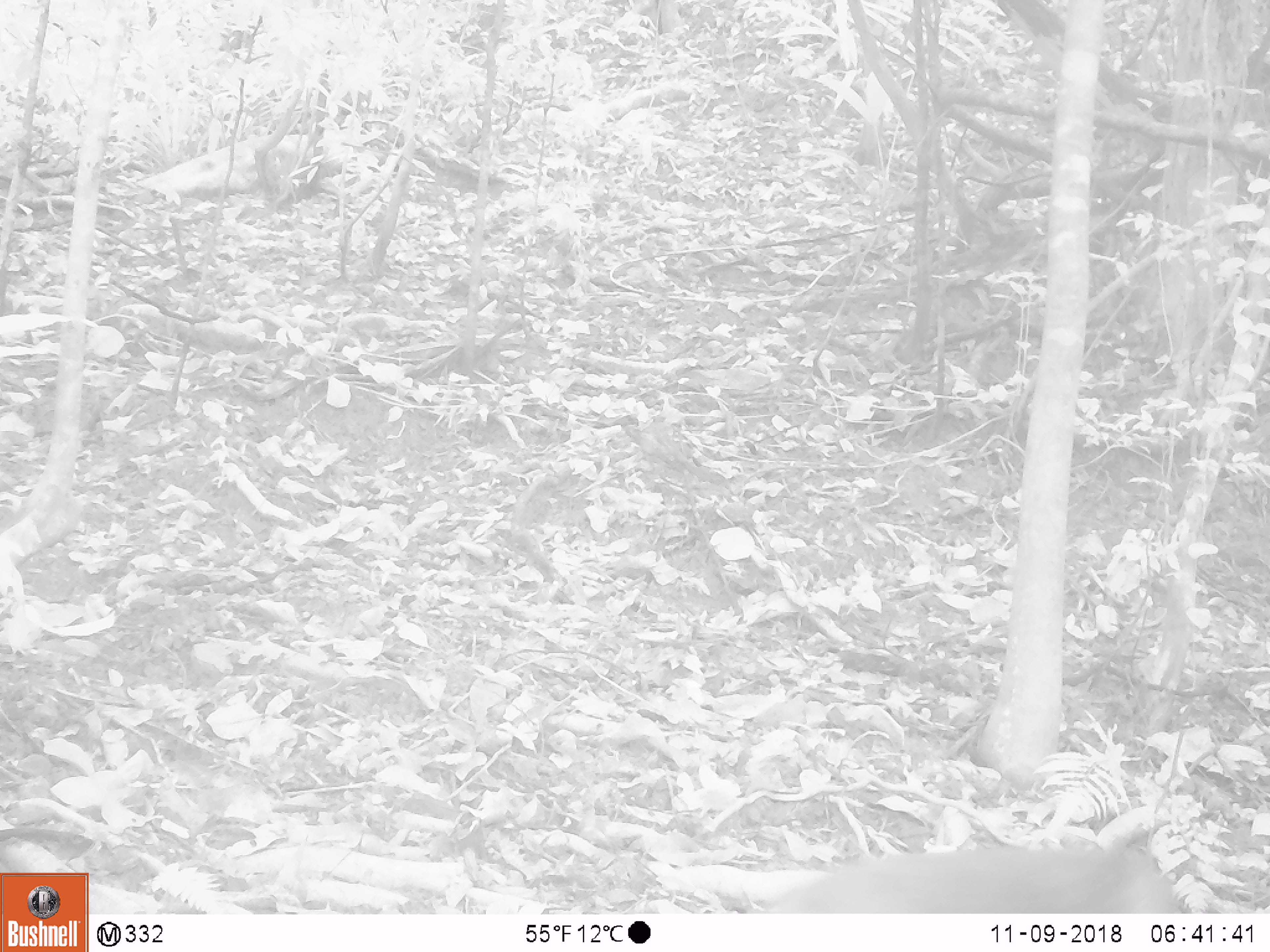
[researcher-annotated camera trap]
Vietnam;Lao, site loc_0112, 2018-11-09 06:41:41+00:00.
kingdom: Animalia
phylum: Chordata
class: Mammalia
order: Primates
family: Cercopithecidae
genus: Macaca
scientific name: Macaca nemestrina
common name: pig-tailed macaque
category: pig tailed macaque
Pig tailed macaque (pig-tailed macaque) (Macaca nemestrina). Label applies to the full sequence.